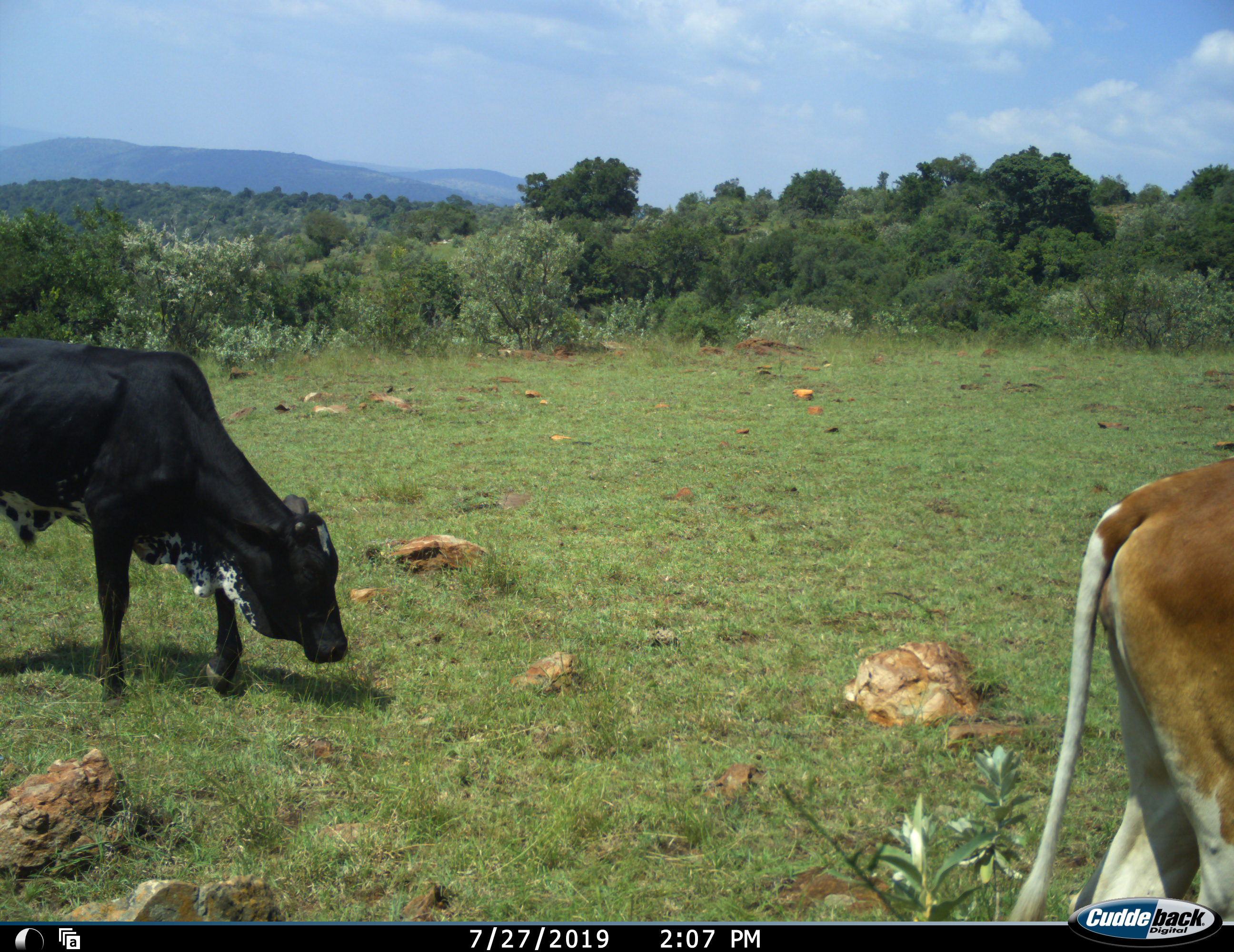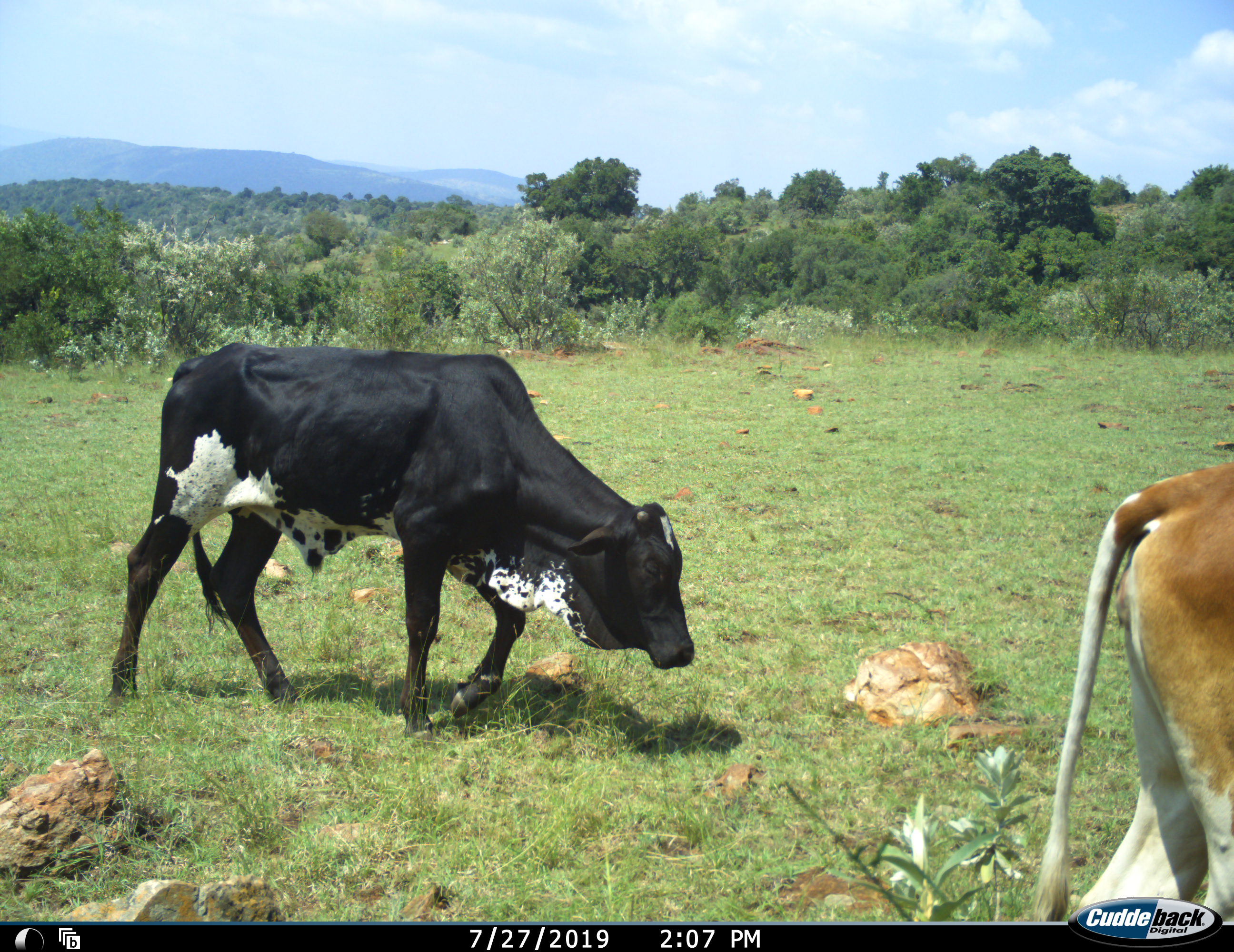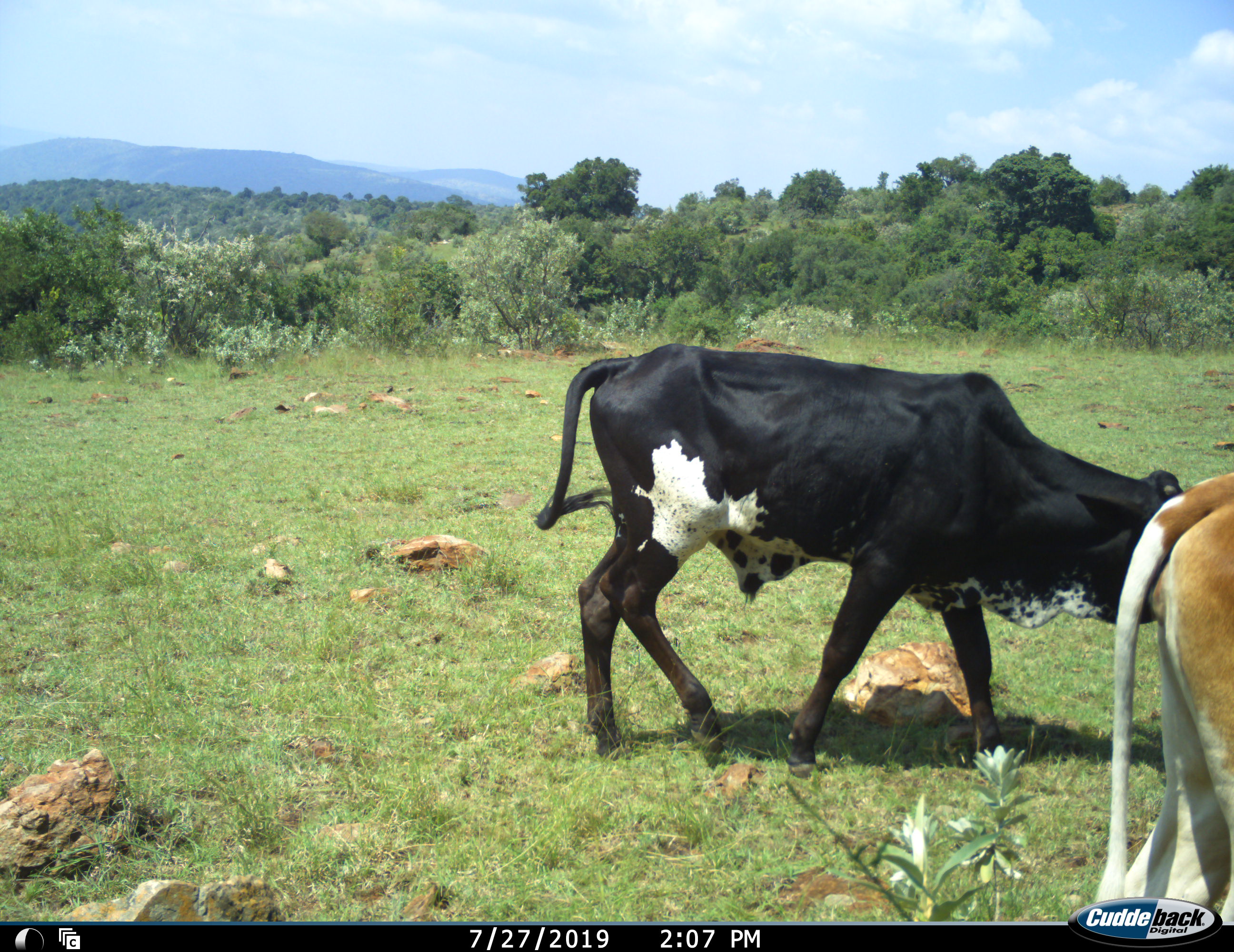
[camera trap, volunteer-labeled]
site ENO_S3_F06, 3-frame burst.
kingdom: Animalia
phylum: Chordata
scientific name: Vertebrata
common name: domestic animal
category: domesticanimal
Domesticanimal (domestic animal) (Vertebrata), count 2. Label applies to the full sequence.